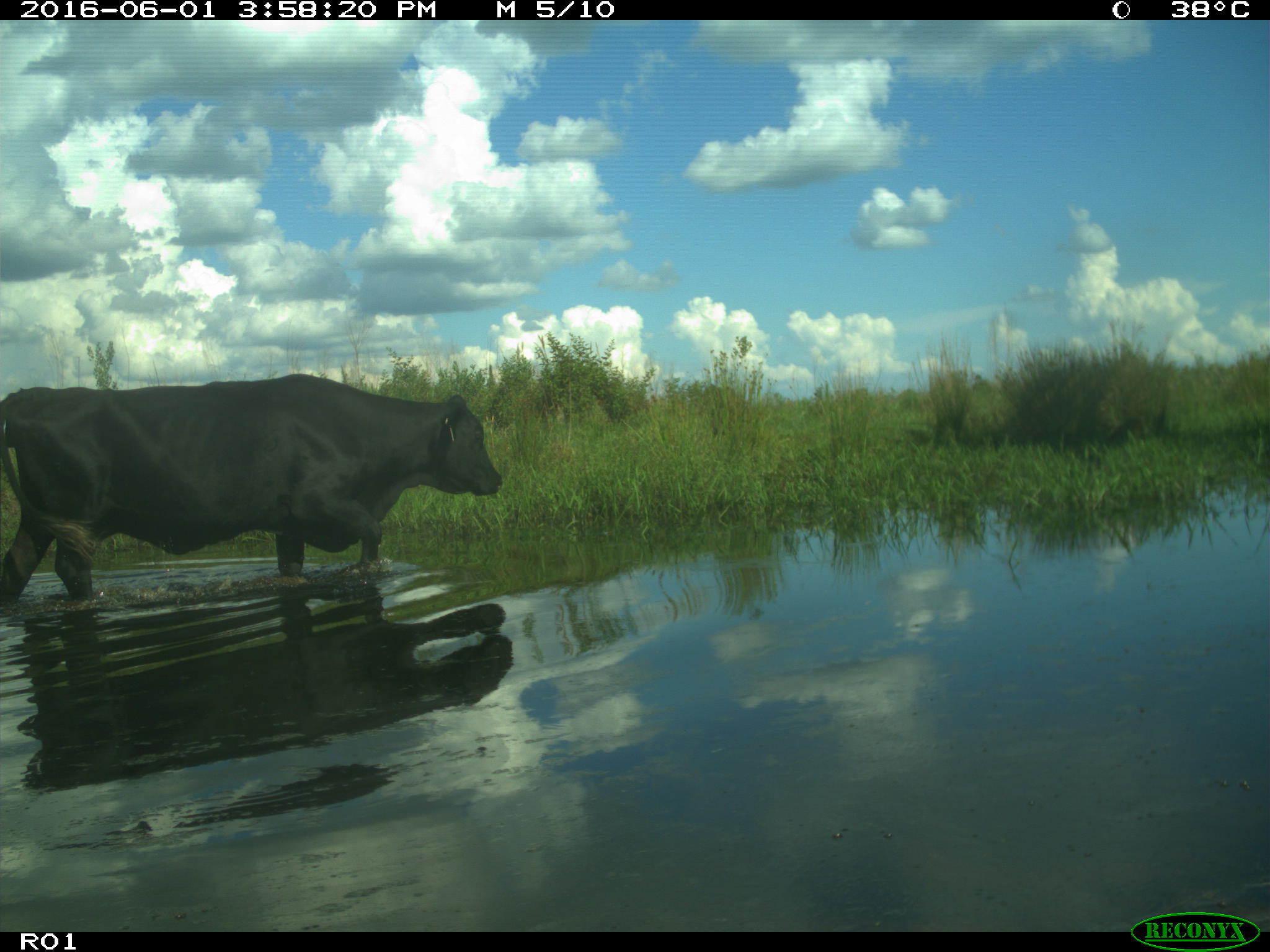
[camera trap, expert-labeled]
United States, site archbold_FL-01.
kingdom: Animalia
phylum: Chordata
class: Mammalia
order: Artiodactyla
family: Bovidae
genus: Bos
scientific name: Bos taurus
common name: domestic cow